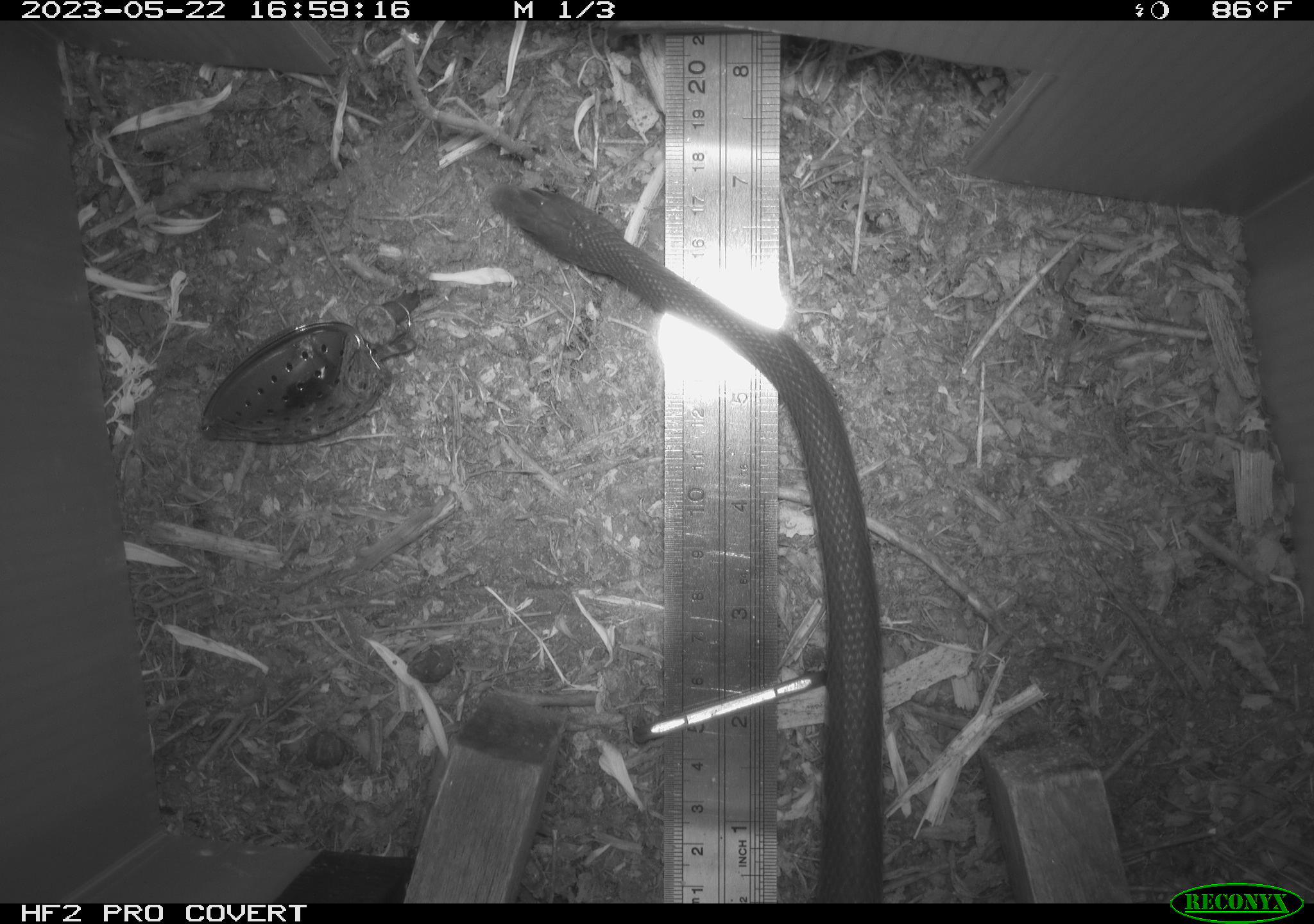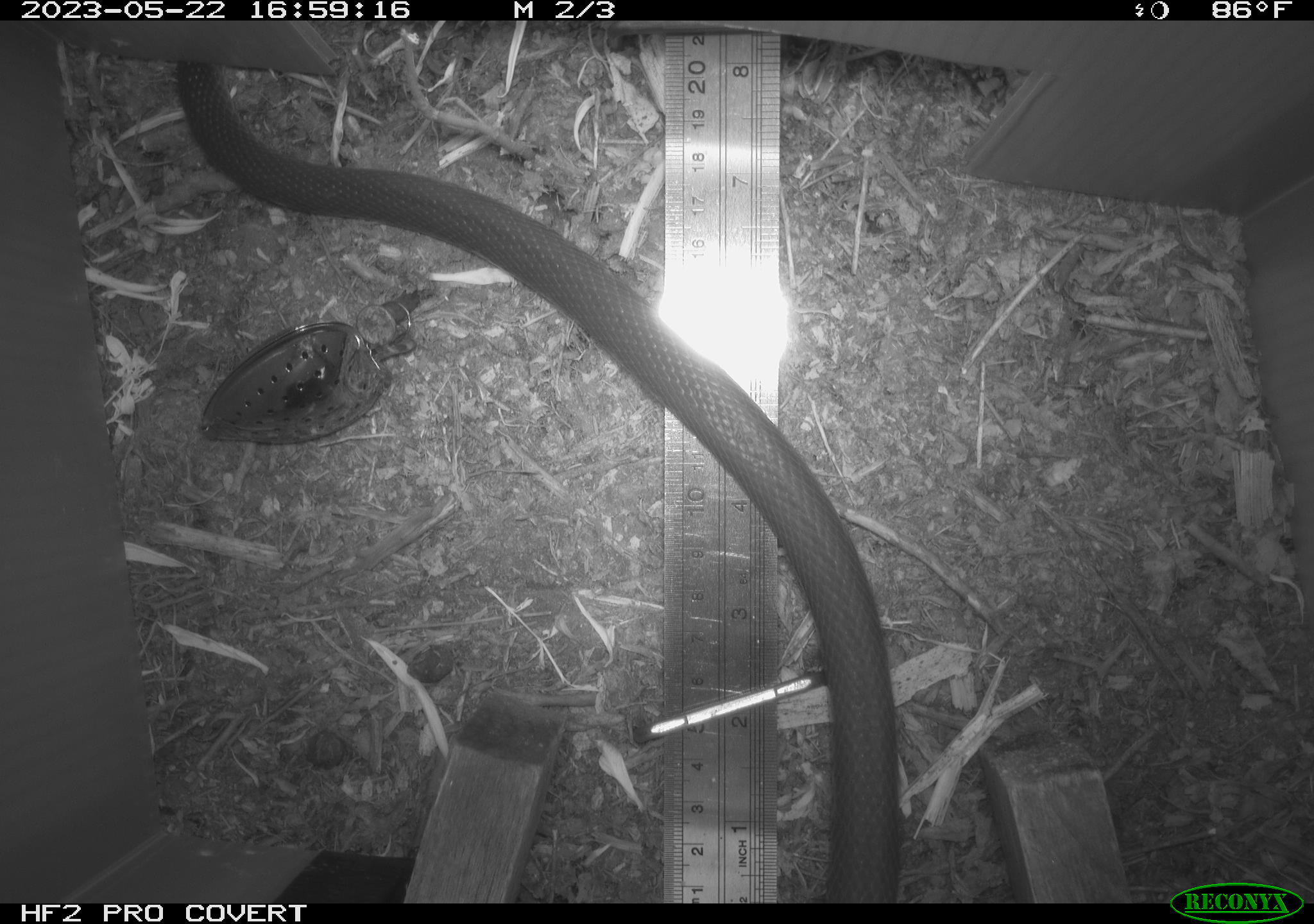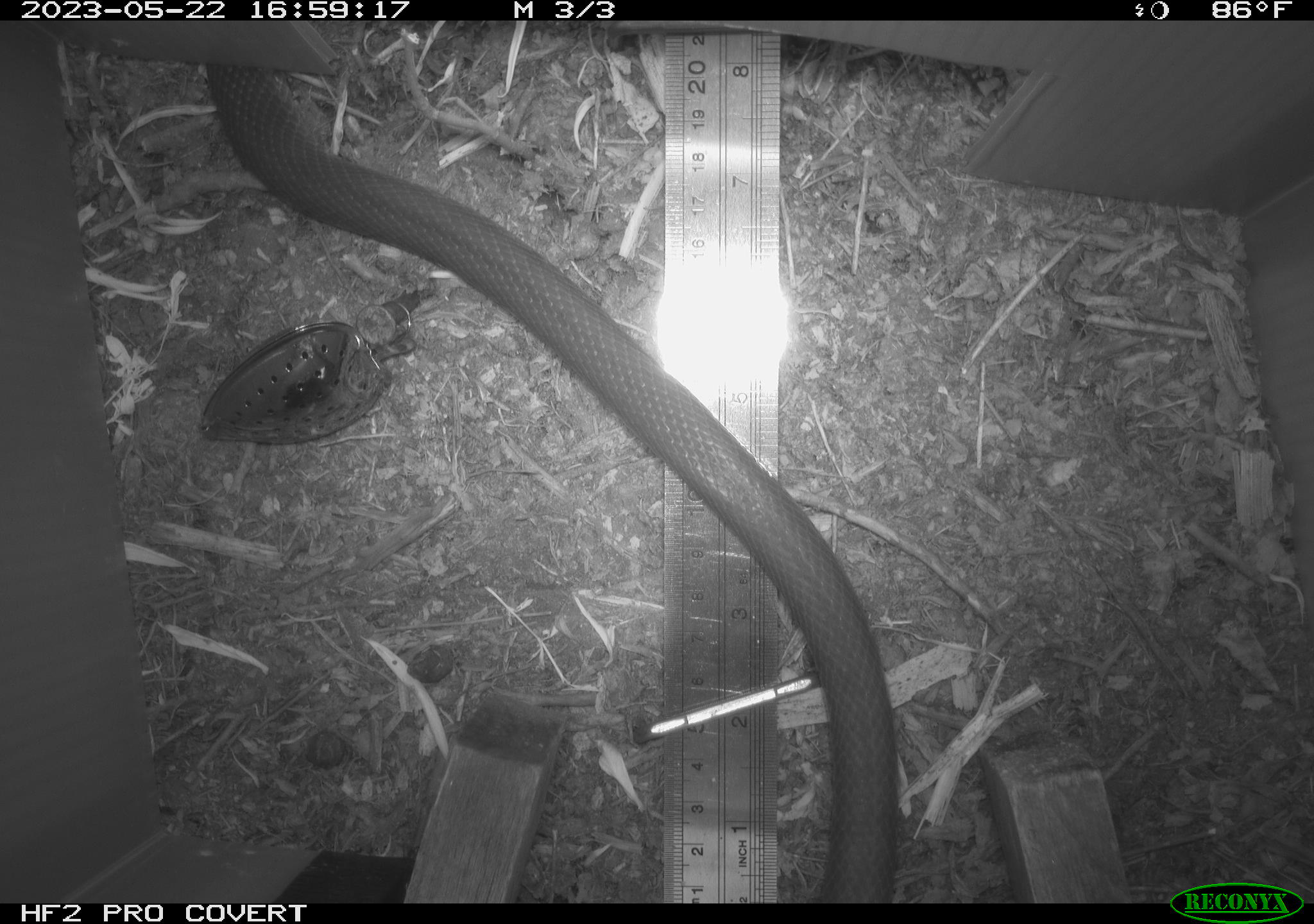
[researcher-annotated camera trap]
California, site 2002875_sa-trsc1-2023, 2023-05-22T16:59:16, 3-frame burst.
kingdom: Animalia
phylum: Chordata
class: Reptilia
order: Squamata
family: Colubridae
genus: Coluber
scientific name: Coluber constrictor mormon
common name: western yellow-bellied racer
Western yellow-bellied racer (Coluber constrictor mormon).